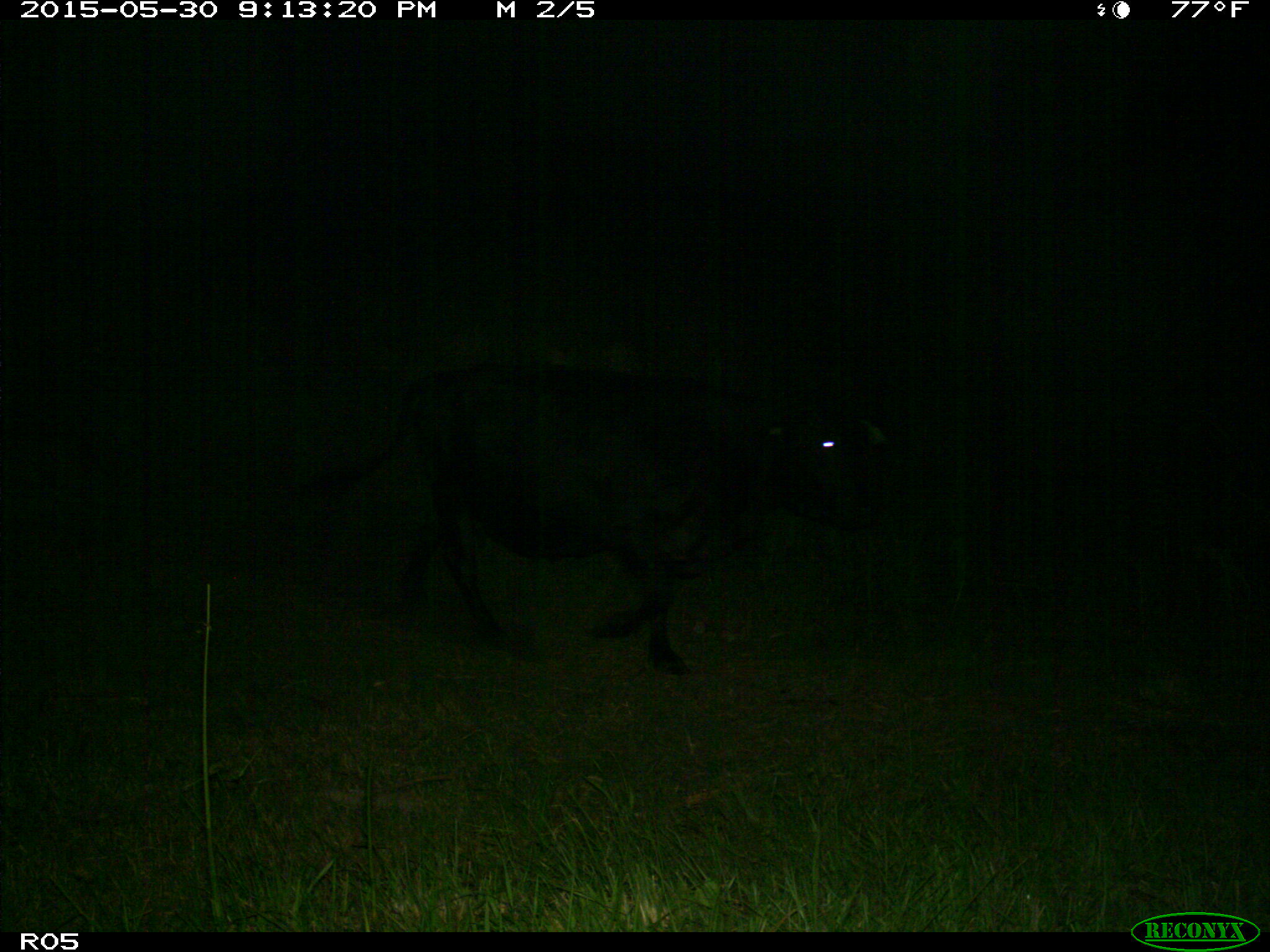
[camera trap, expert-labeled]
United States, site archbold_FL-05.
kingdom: Animalia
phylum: Chordata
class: Mammalia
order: Artiodactyla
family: Bovidae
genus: Bos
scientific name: Bos taurus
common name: domestic cow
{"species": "Bos taurus (domestic cow)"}